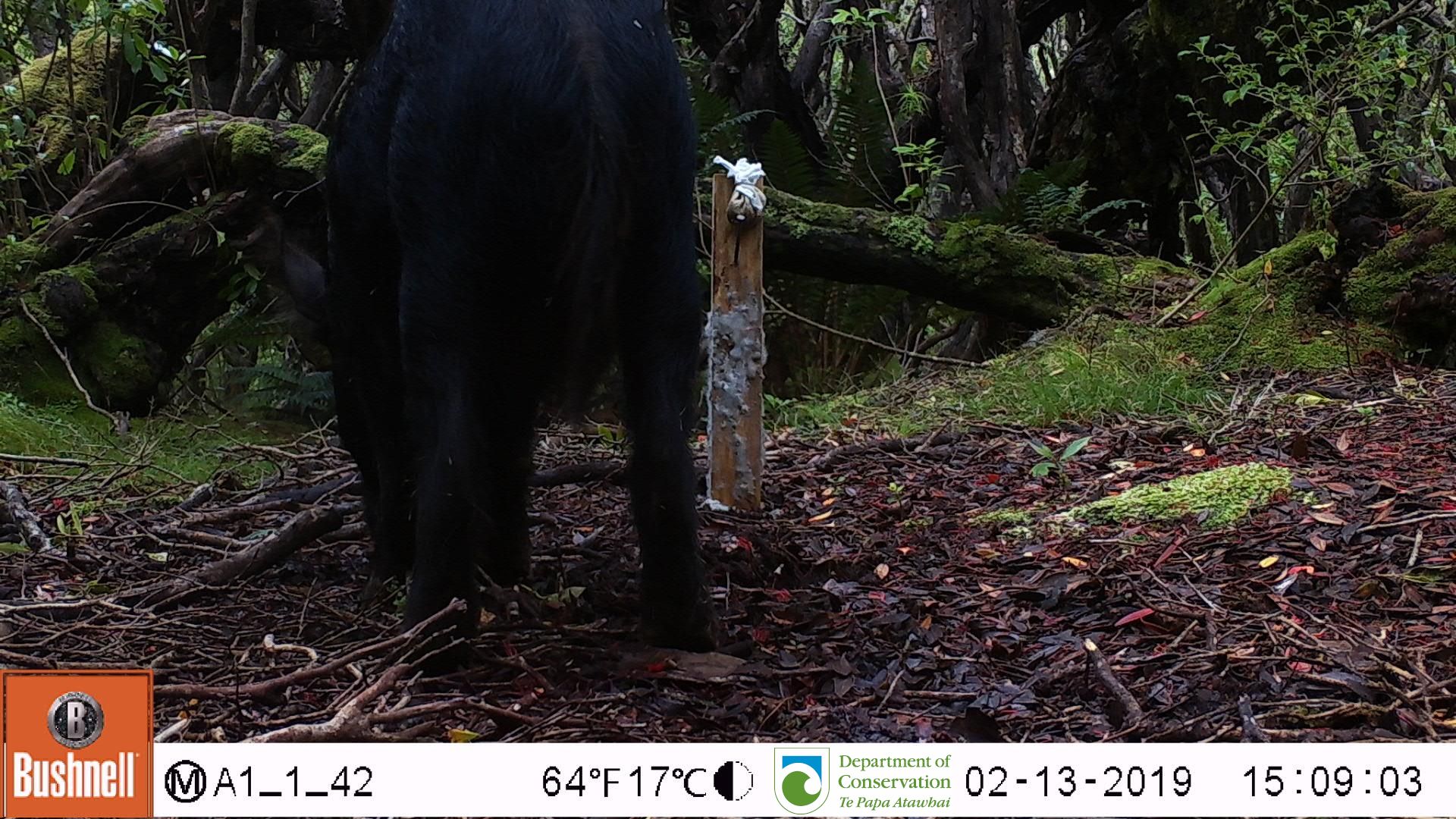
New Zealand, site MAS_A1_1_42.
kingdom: Animalia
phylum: Chordata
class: Mammalia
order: Artiodactyla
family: Suidae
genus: Sus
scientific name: Sus scrofa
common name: pig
Pig (Sus scrofa).